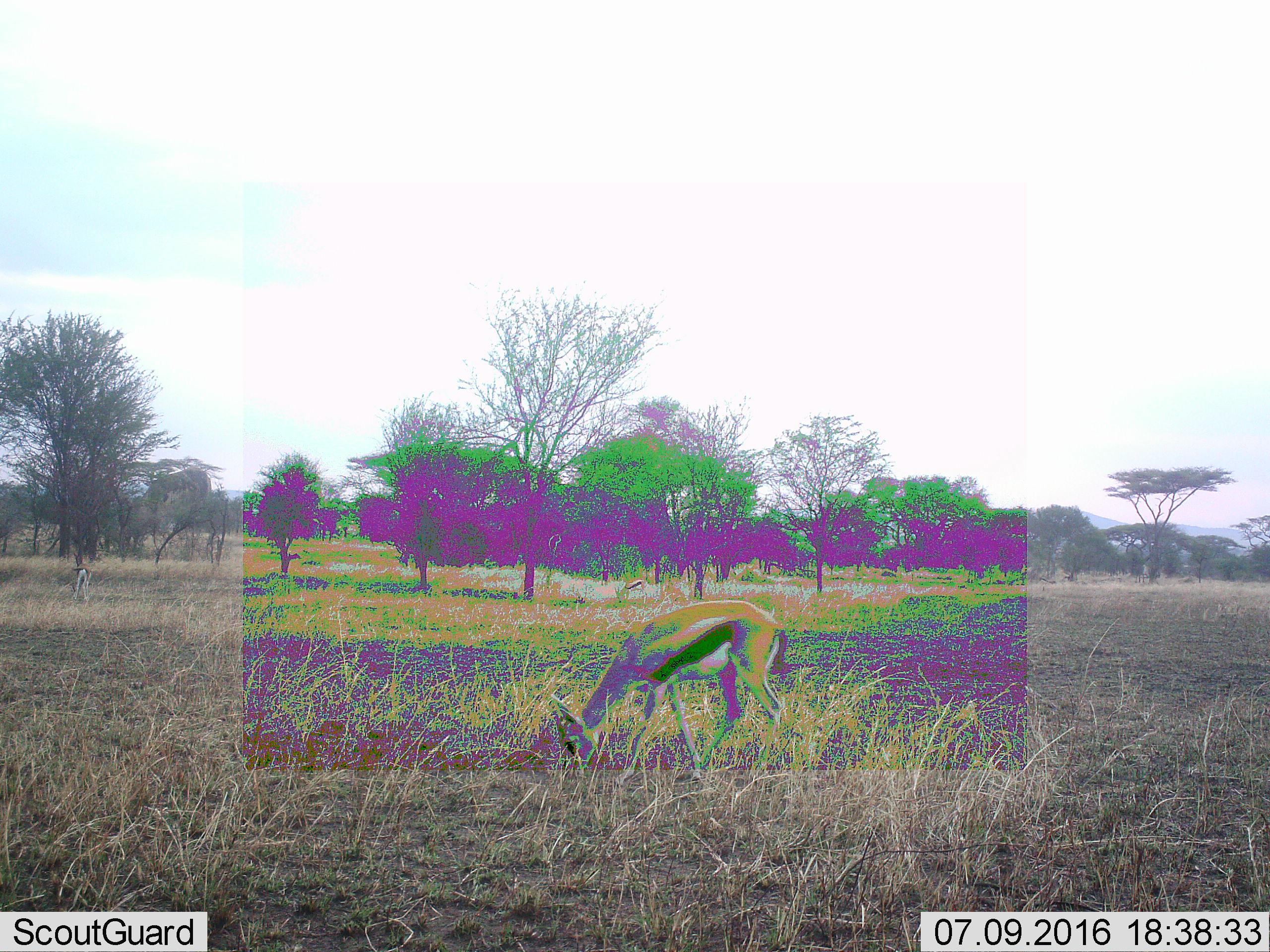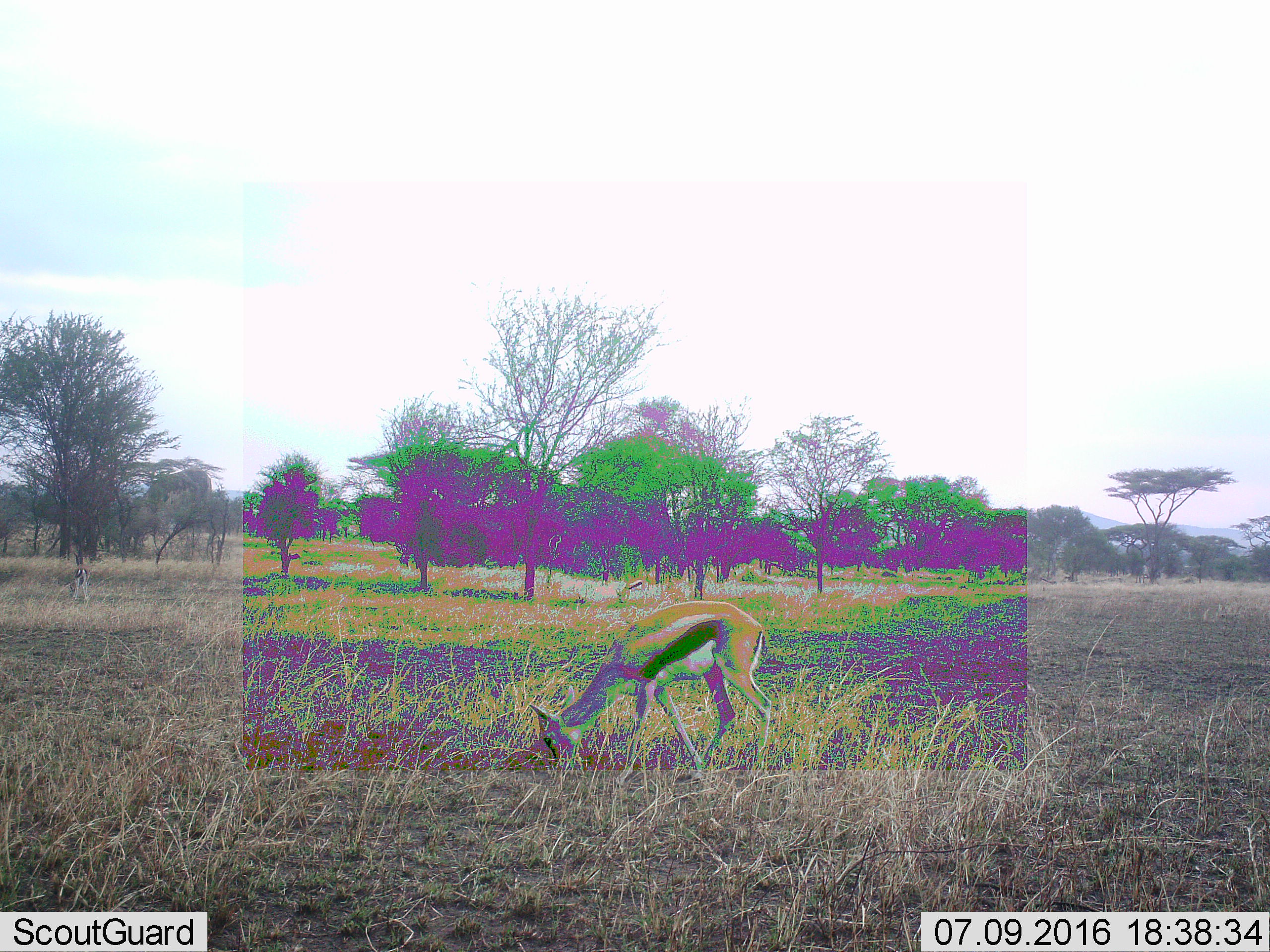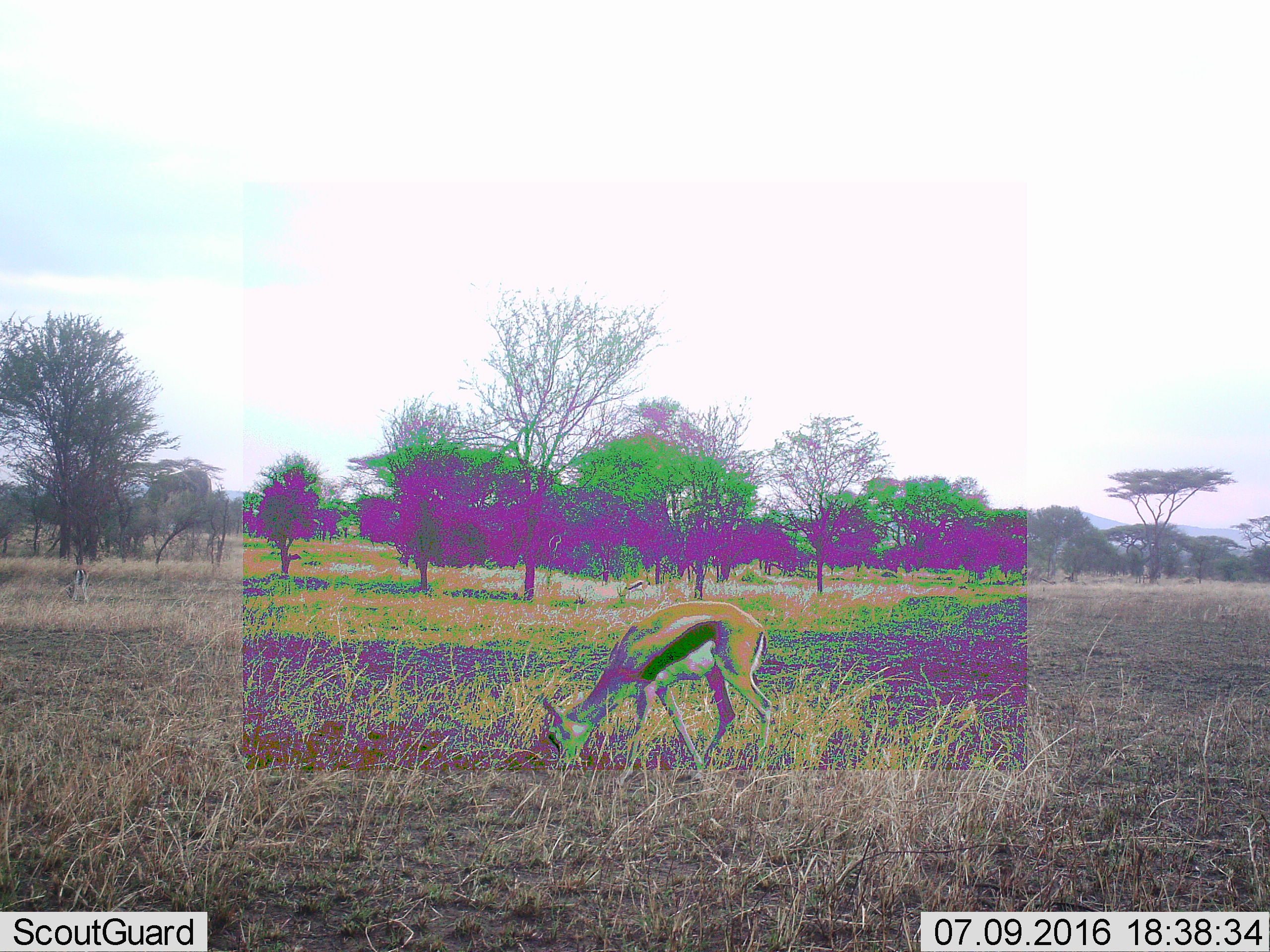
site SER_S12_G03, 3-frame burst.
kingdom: Animalia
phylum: Chordata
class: Mammalia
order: Artiodactyla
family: Bovidae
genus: Eudorcas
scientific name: Eudorcas thomsonii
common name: thomson's gazelle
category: gazellethomsons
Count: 2.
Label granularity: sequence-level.